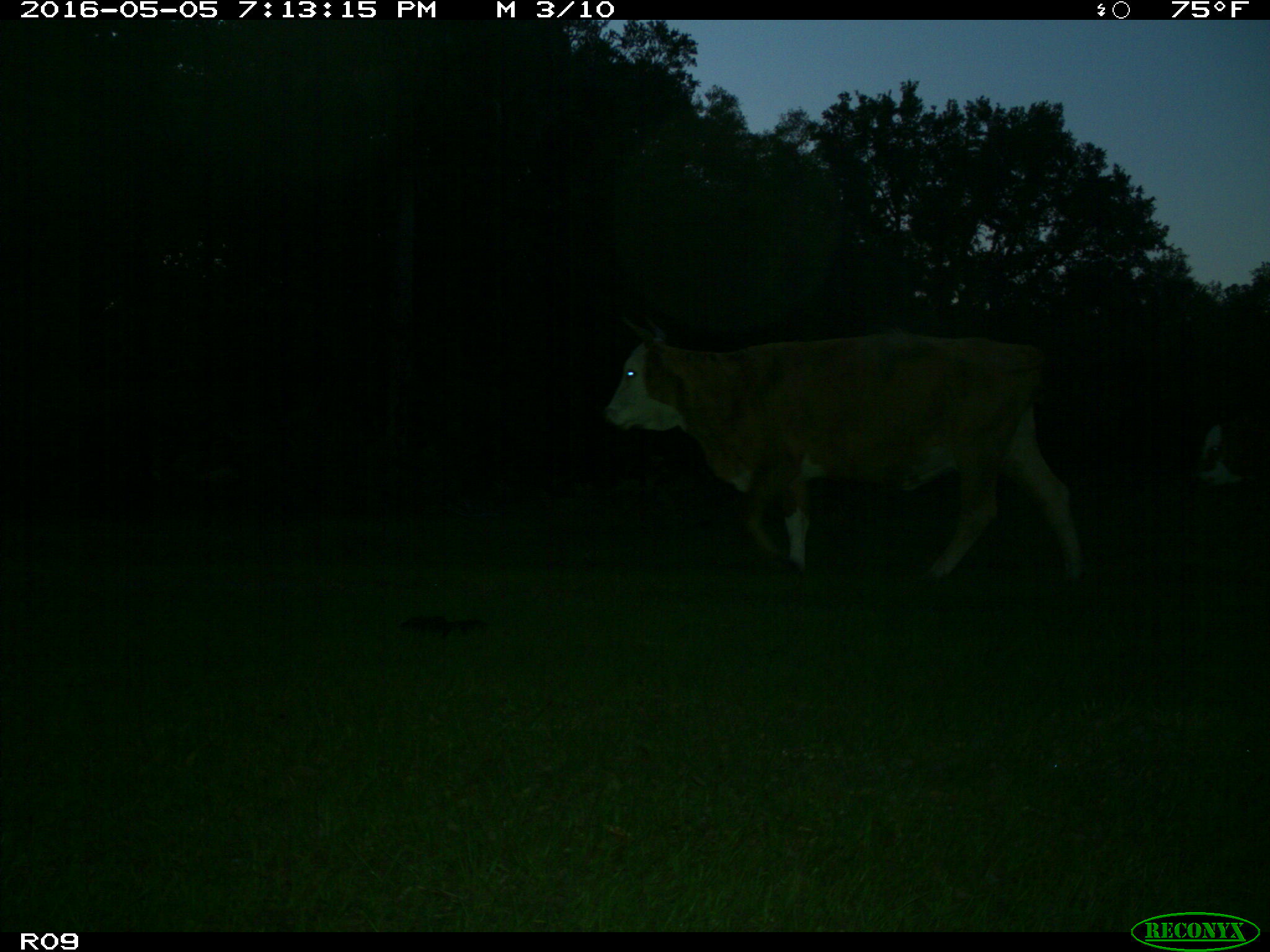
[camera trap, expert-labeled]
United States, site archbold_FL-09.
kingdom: Animalia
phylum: Chordata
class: Mammalia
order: Artiodactyla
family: Bovidae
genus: Bos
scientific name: Bos taurus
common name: domestic cow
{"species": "Bos taurus (domestic cow)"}